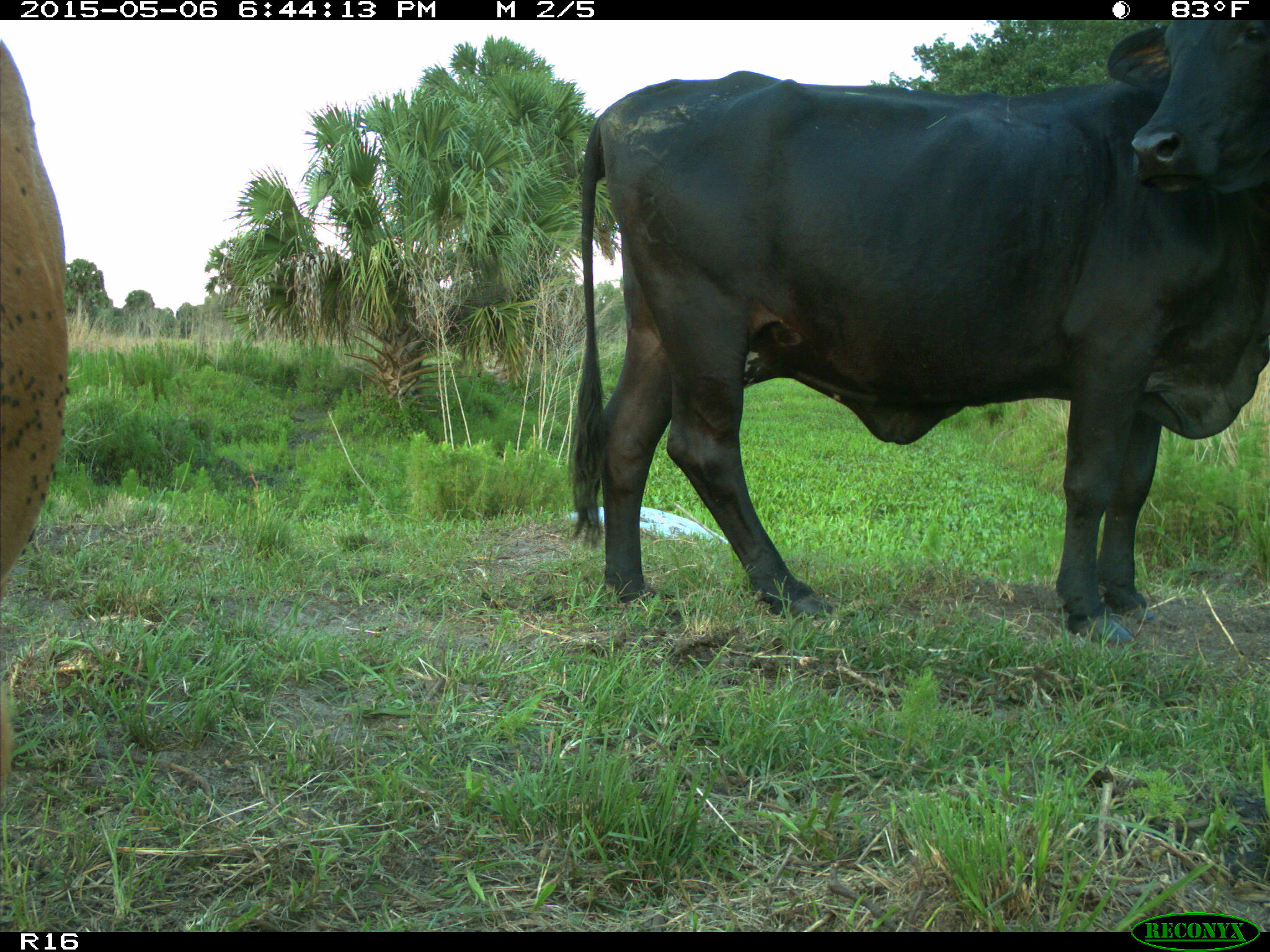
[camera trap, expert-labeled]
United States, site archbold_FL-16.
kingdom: Animalia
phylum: Chordata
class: Mammalia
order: Artiodactyla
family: Bovidae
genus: Bos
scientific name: Bos taurus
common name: domestic cow